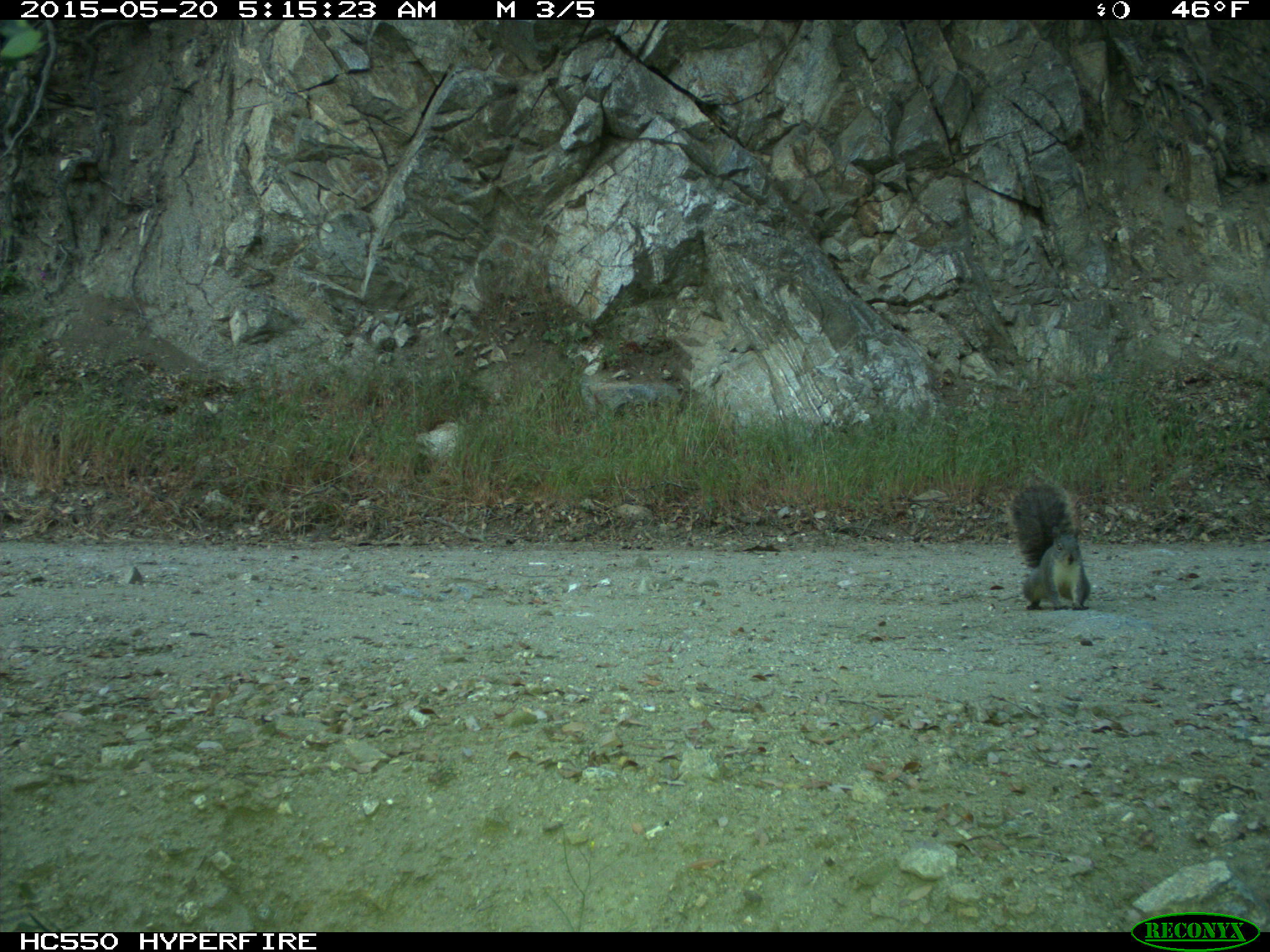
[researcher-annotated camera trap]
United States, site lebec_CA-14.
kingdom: Animalia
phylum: Chordata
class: Mammalia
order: Rodentia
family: Sciuridae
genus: Sciurus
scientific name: Sciurus carolinensis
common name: eastern gray squirrel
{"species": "Sciurus carolinensis (eastern gray squirrel)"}